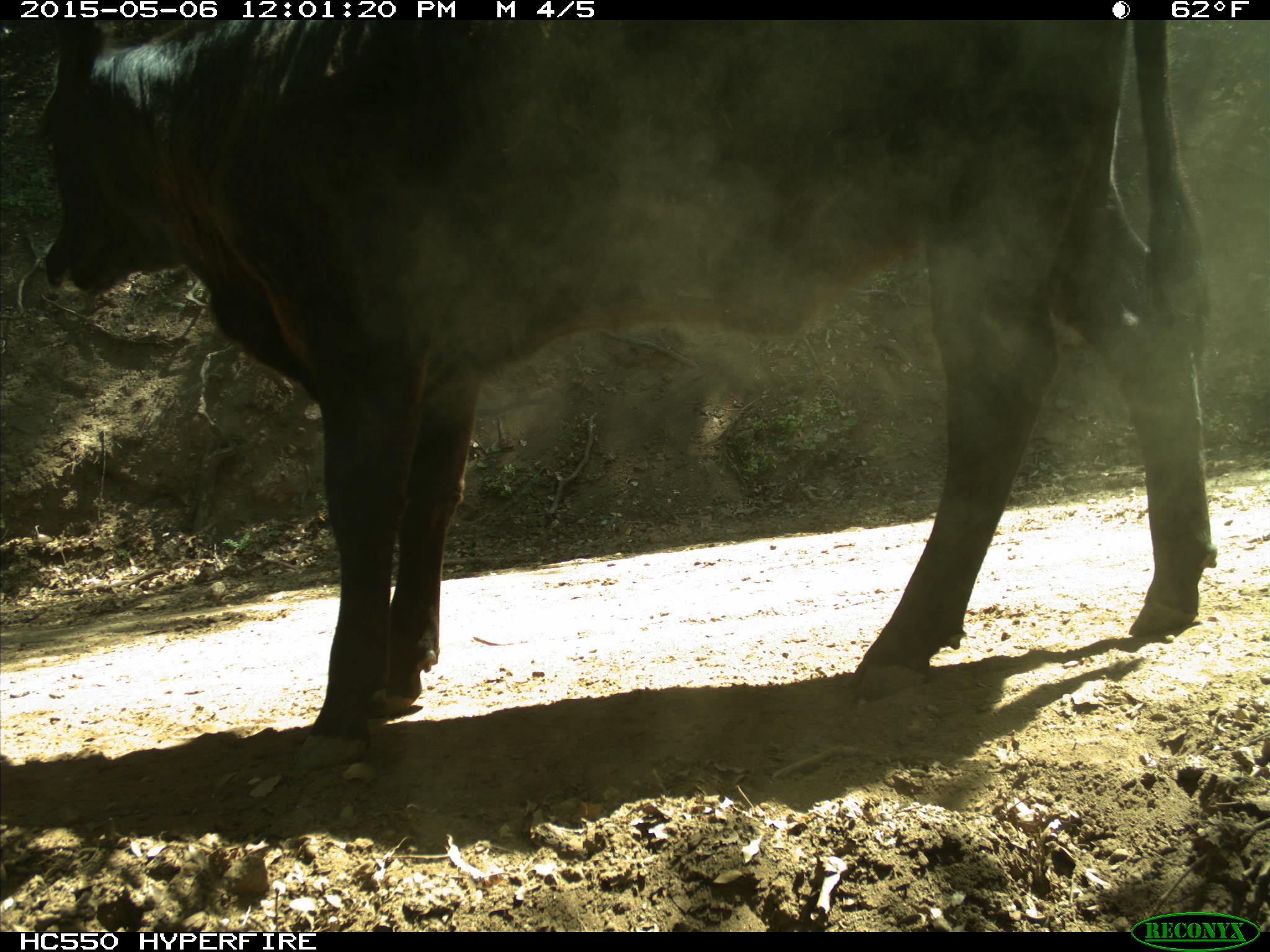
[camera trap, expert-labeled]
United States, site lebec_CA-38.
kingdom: Animalia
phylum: Chordata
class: Mammalia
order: Artiodactyla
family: Bovidae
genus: Bos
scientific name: Bos taurus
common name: domestic cow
Bos taurus (domestic cow).